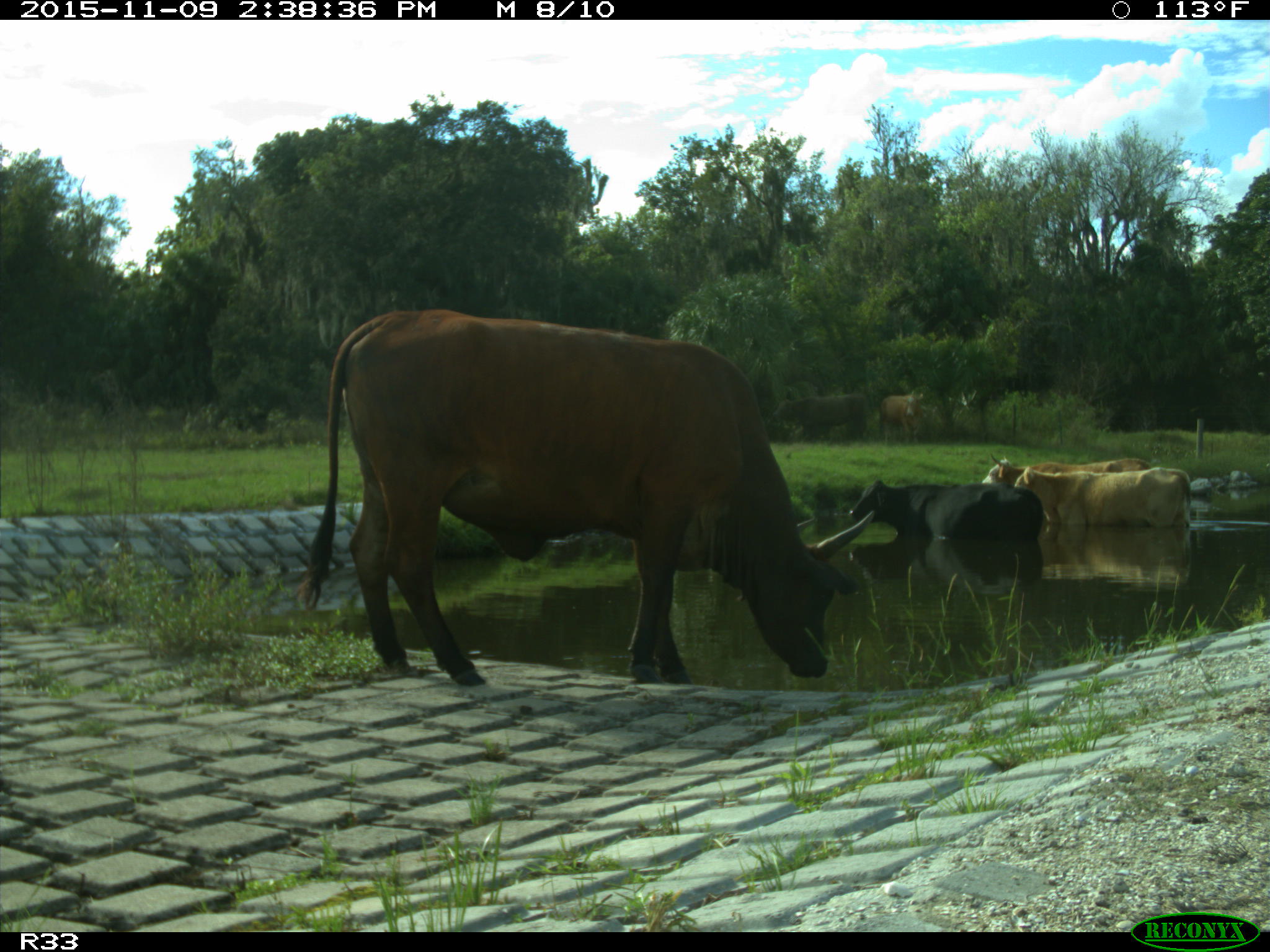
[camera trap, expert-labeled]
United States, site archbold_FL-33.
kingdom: Animalia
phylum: Chordata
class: Mammalia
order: Artiodactyla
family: Bovidae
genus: Bos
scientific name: Bos taurus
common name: domestic cow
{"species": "Bos taurus (domestic cow)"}